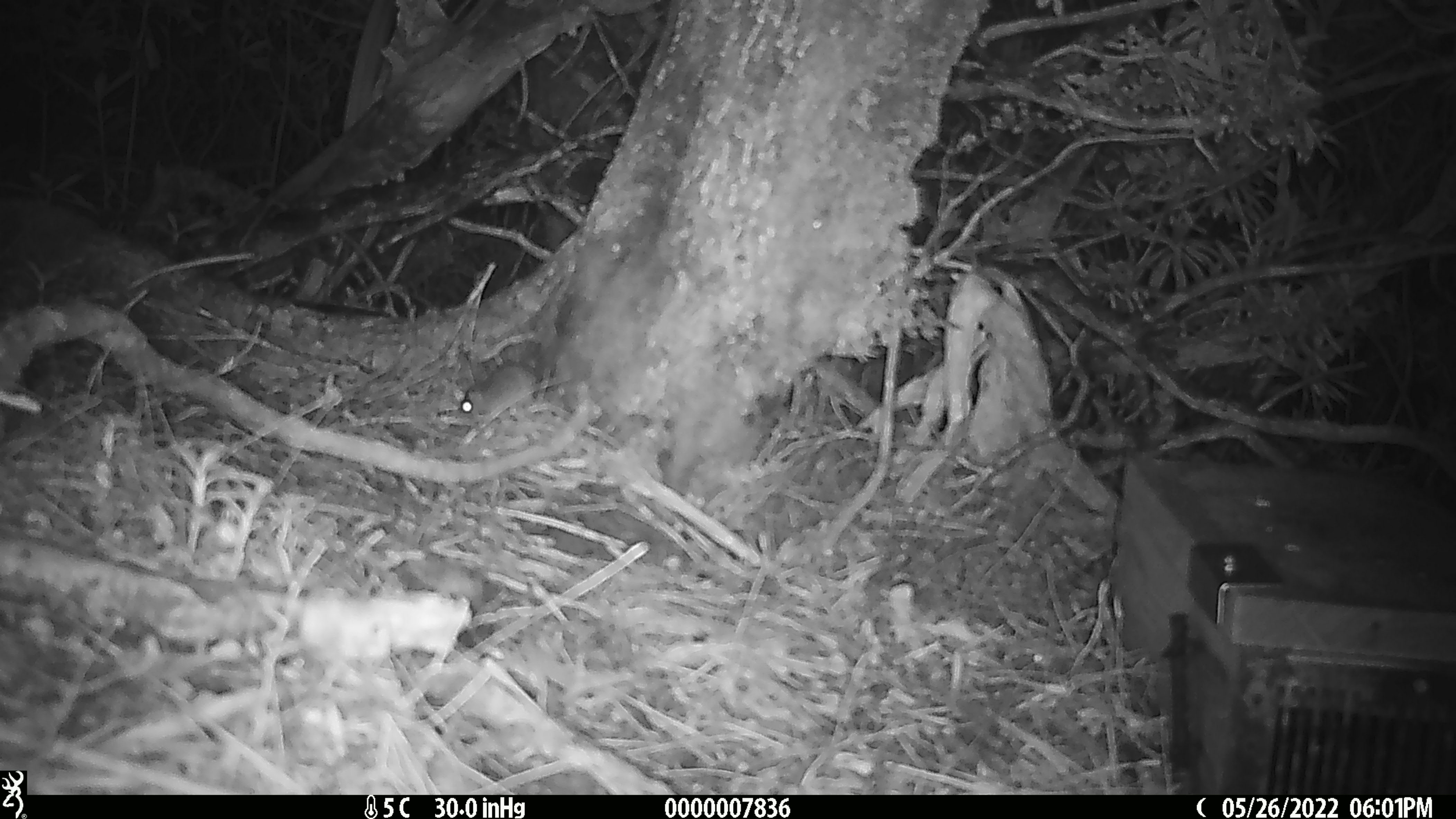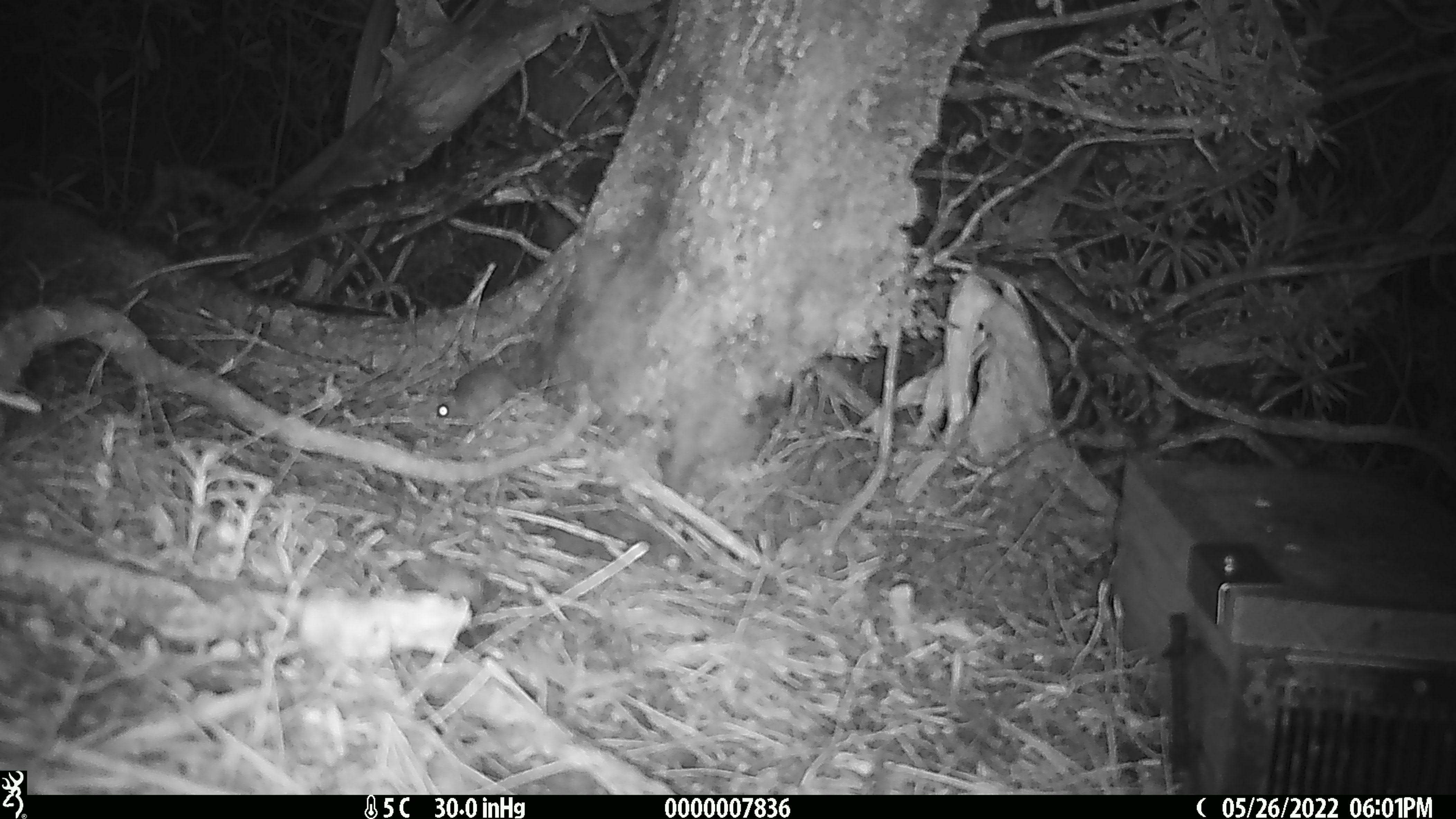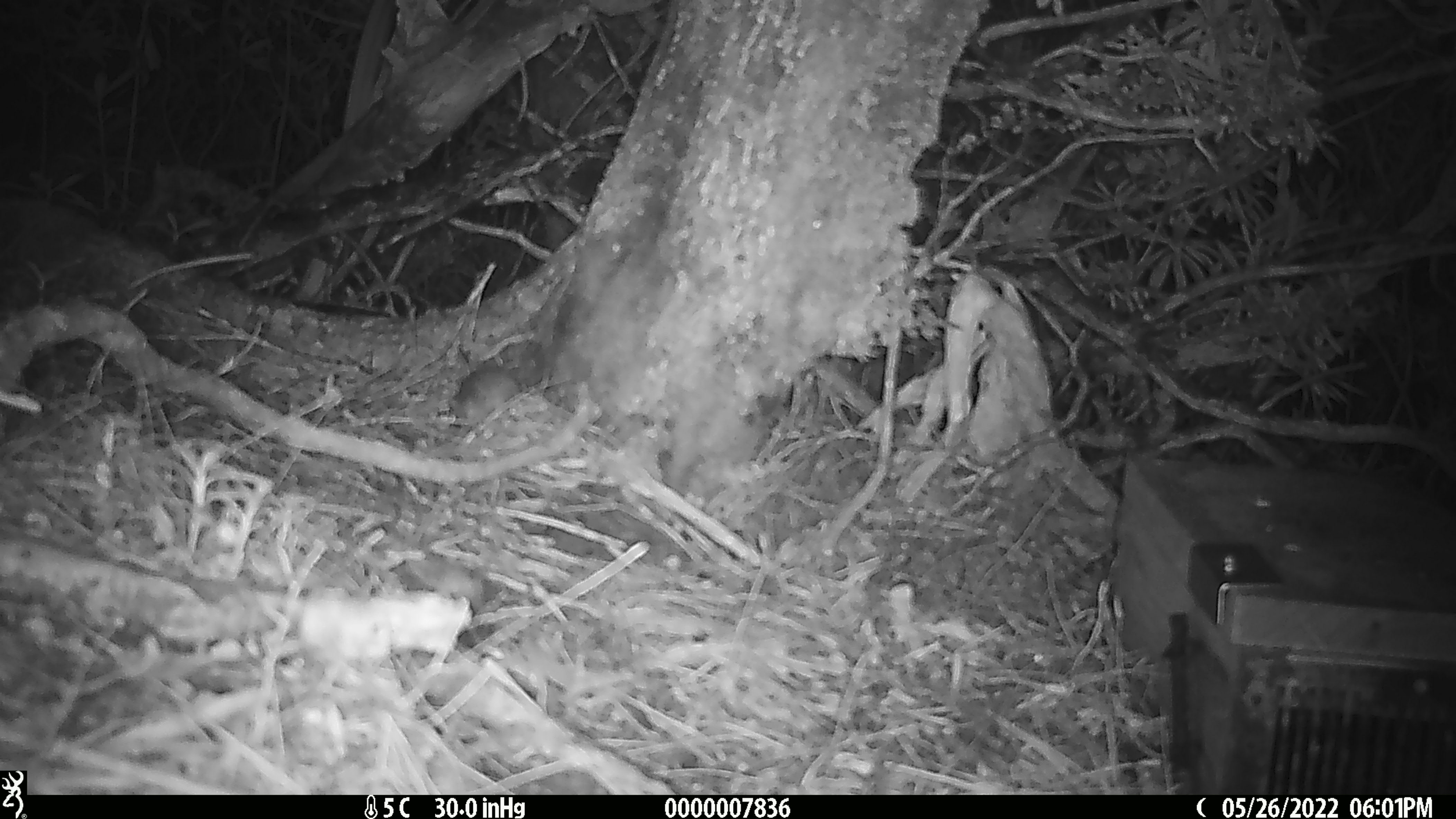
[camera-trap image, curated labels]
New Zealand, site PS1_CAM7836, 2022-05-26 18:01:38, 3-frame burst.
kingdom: Animalia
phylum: Chordata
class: Mammalia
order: Rodentia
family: Muridae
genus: Mus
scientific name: Mus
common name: mouse